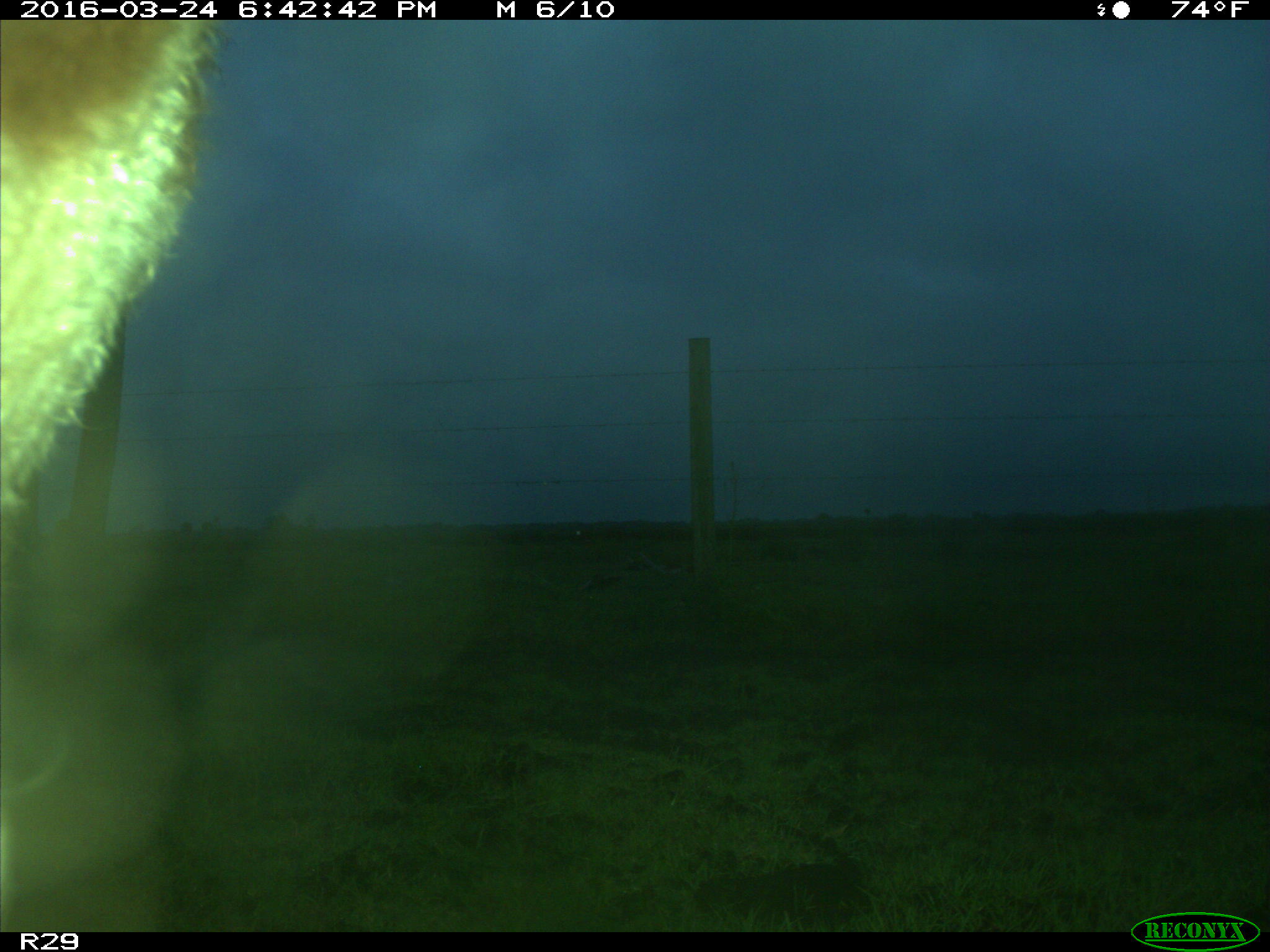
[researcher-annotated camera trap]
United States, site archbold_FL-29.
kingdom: Animalia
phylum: Chordata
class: Mammalia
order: Artiodactyla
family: Bovidae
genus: Bos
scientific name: Bos taurus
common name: domestic cow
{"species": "Bos taurus (domestic cow)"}